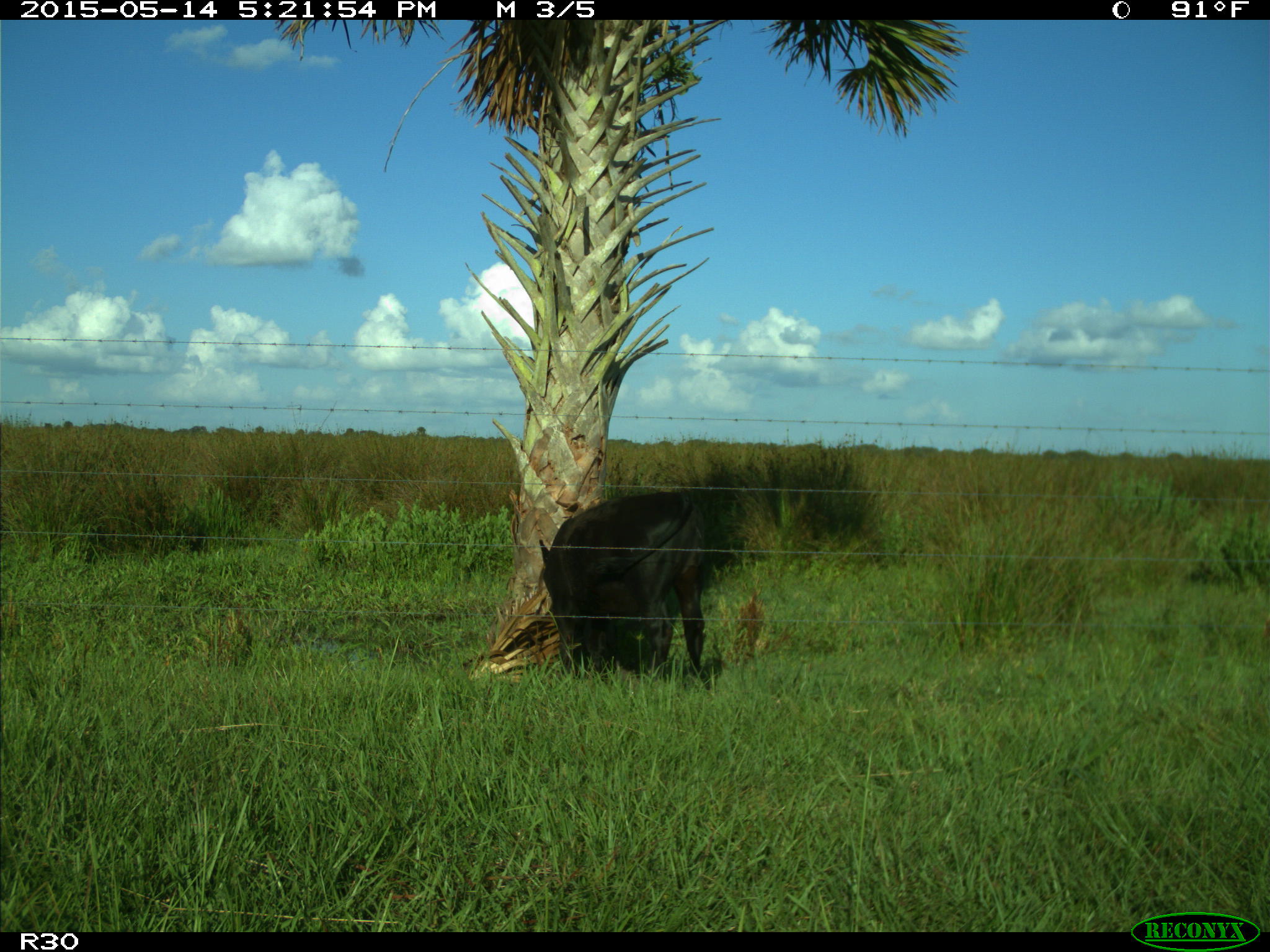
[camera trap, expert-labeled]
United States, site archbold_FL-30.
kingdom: Animalia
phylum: Chordata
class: Mammalia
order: Artiodactyla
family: Bovidae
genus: Bos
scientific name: Bos taurus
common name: domestic cow